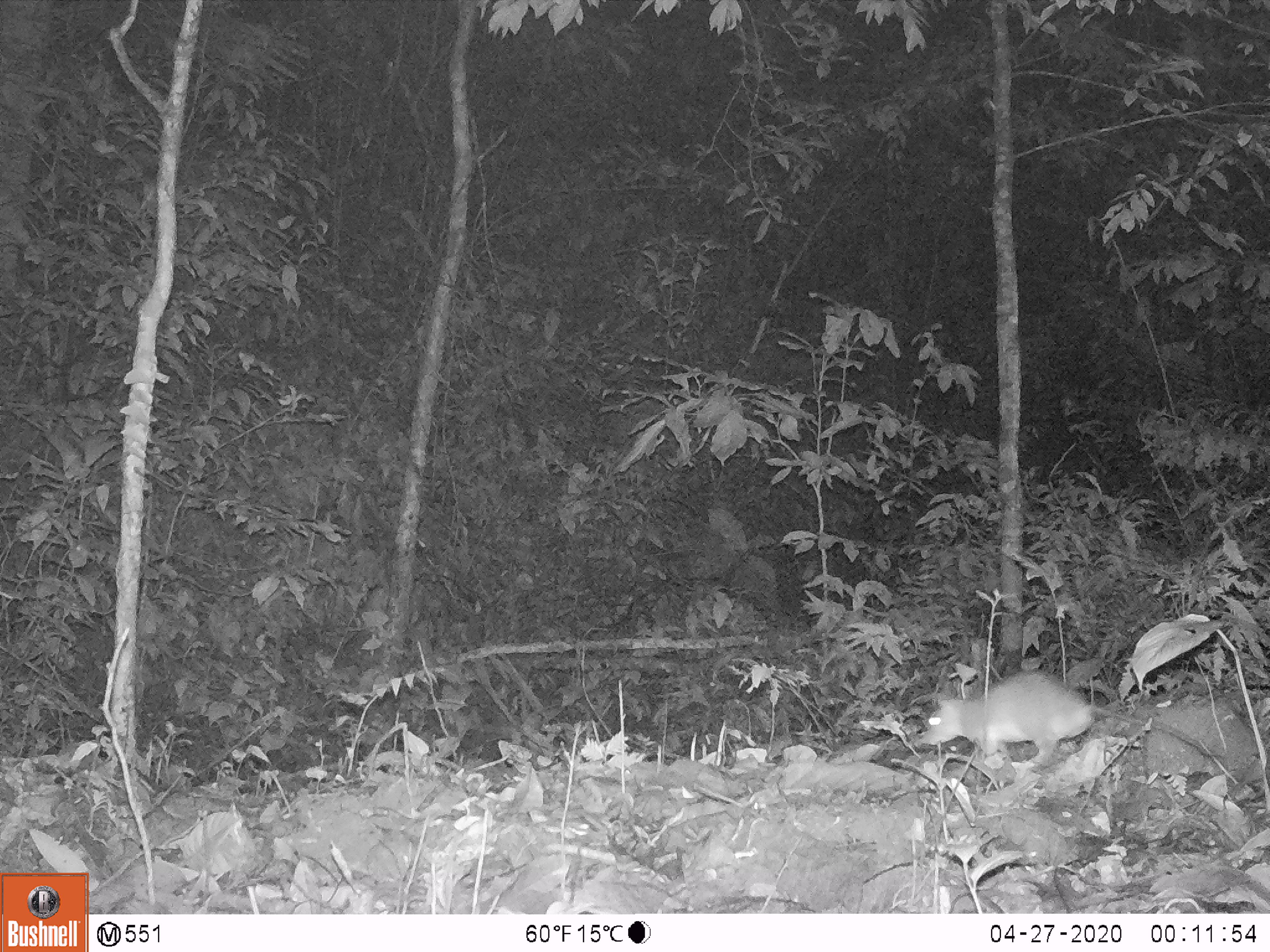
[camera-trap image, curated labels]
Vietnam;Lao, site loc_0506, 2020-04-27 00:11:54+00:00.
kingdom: Animalia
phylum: Chordata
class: Mammalia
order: Rodentia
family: Muridae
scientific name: Muridae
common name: old-world mice and rats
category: unidentified murid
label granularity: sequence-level